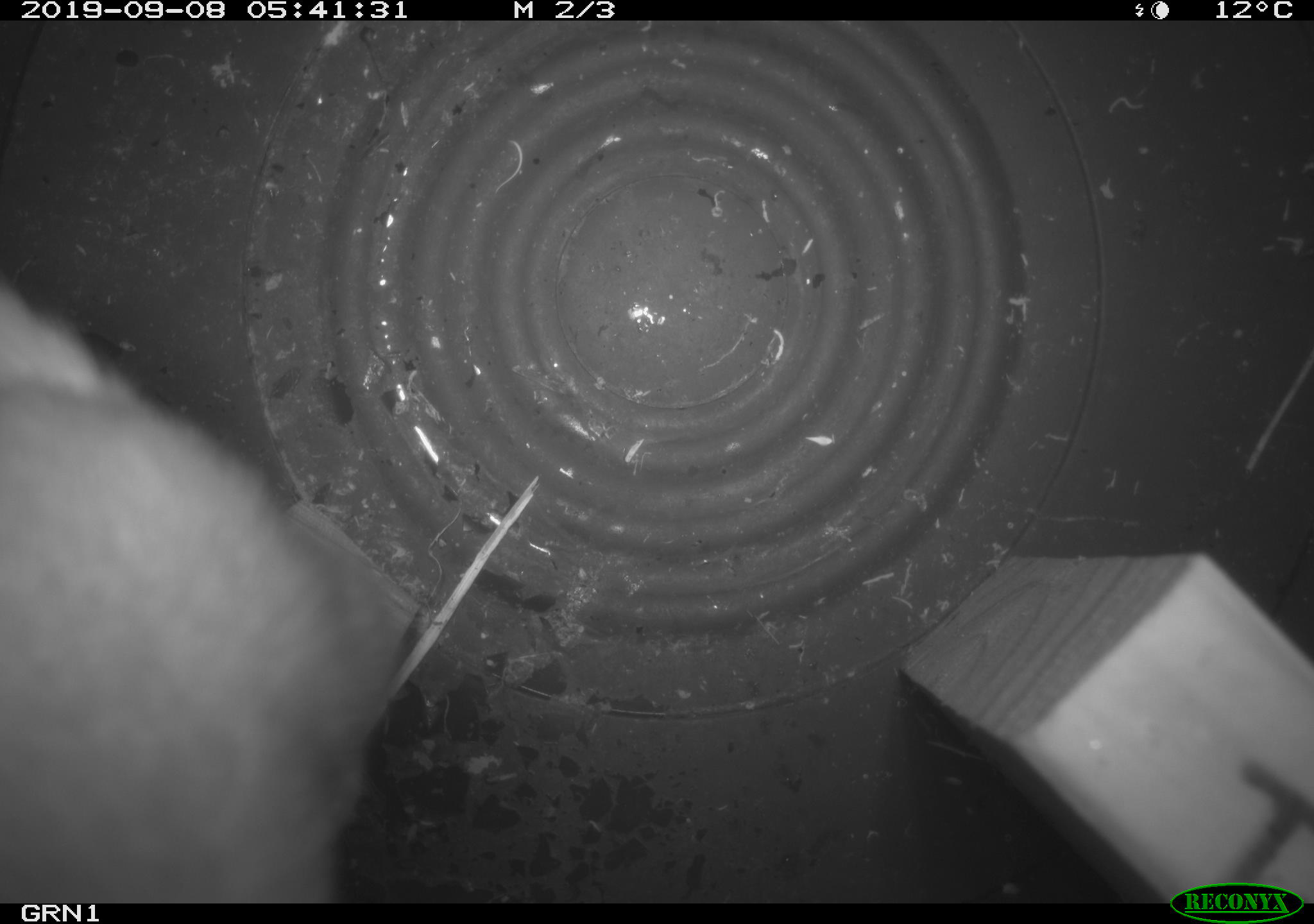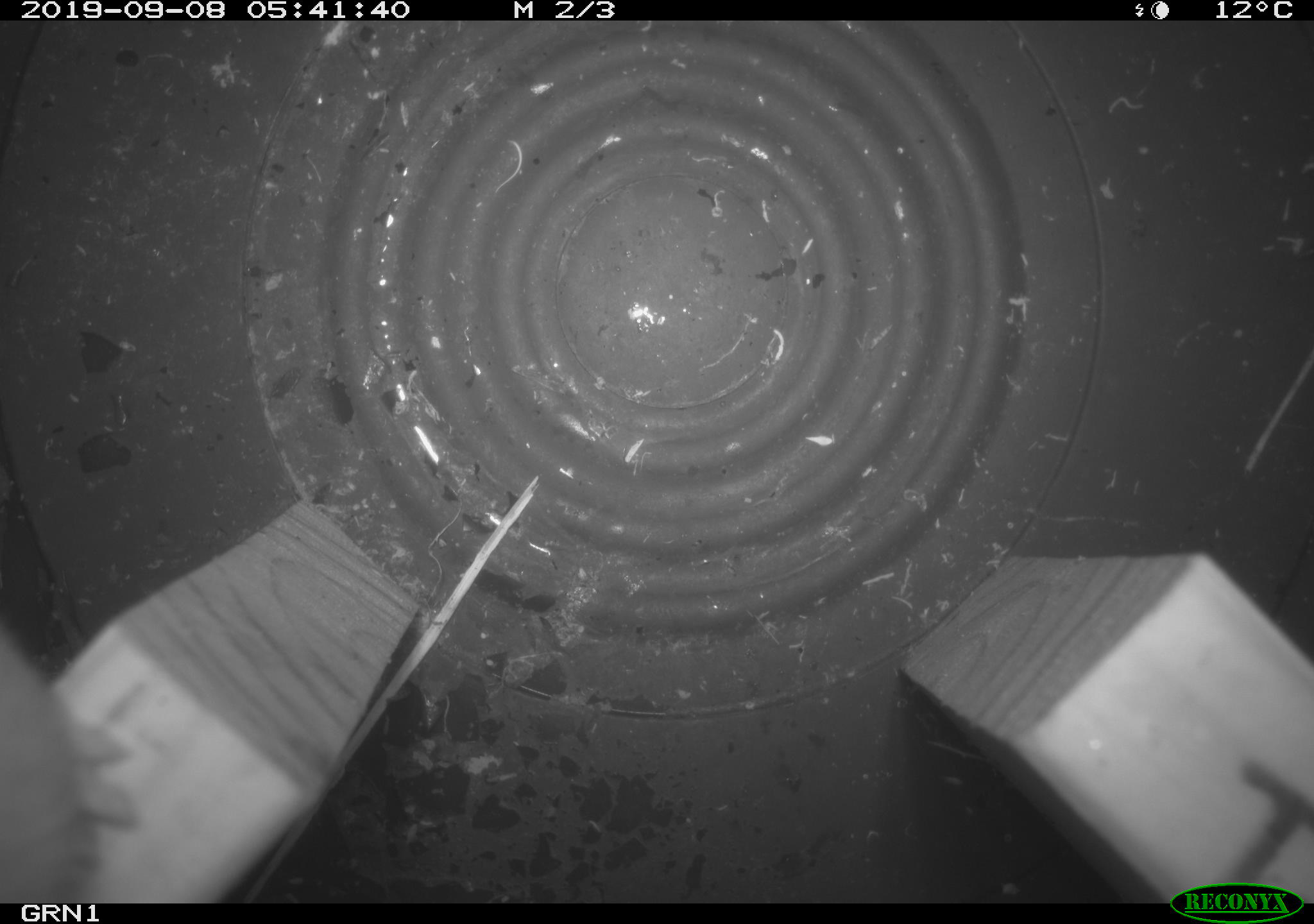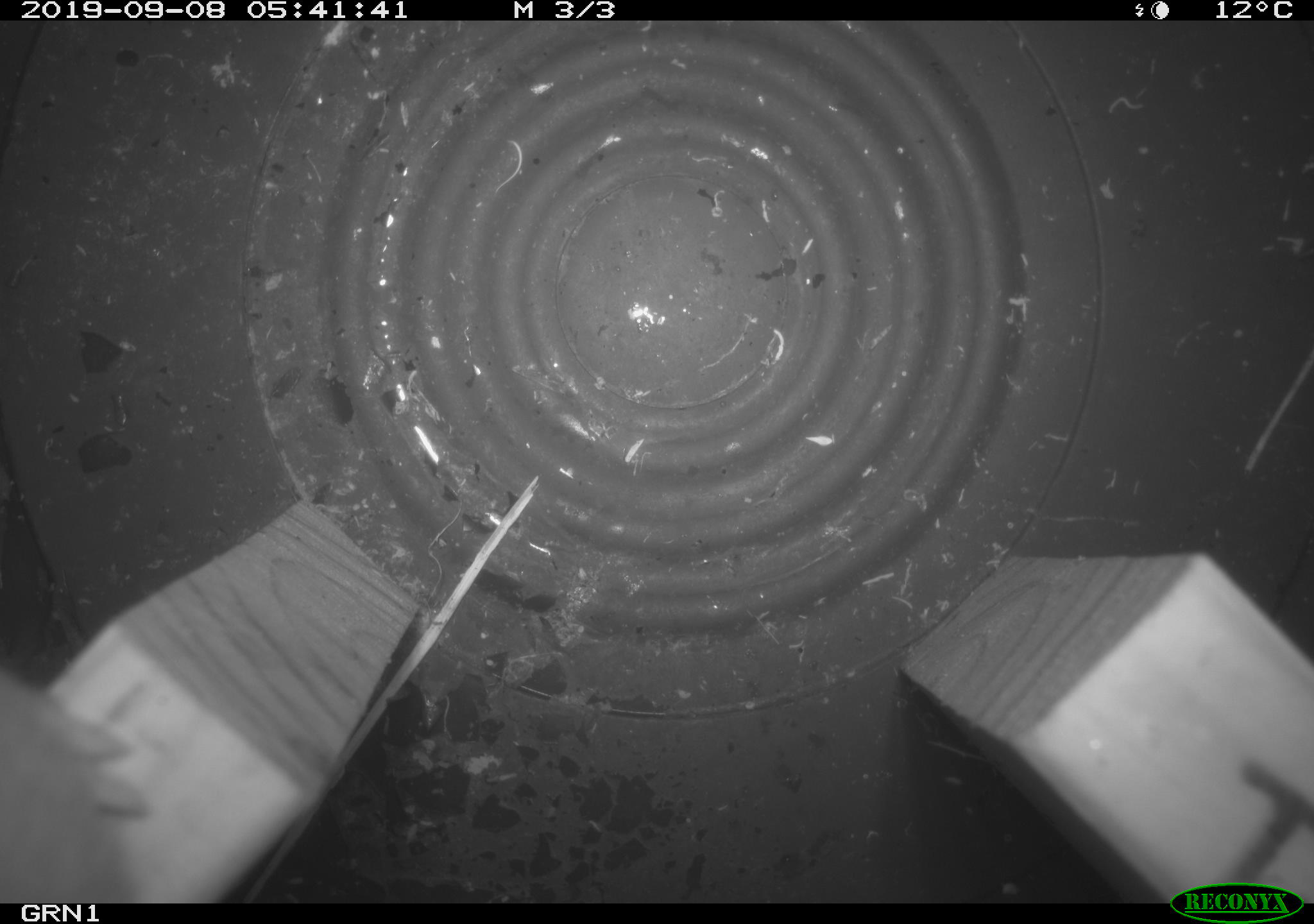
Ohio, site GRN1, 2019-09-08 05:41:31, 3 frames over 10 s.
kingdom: Animalia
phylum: Chordata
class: Mammalia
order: Carnivora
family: Mustelidae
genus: Neogale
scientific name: Neogale frenata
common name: long-tailed weasel